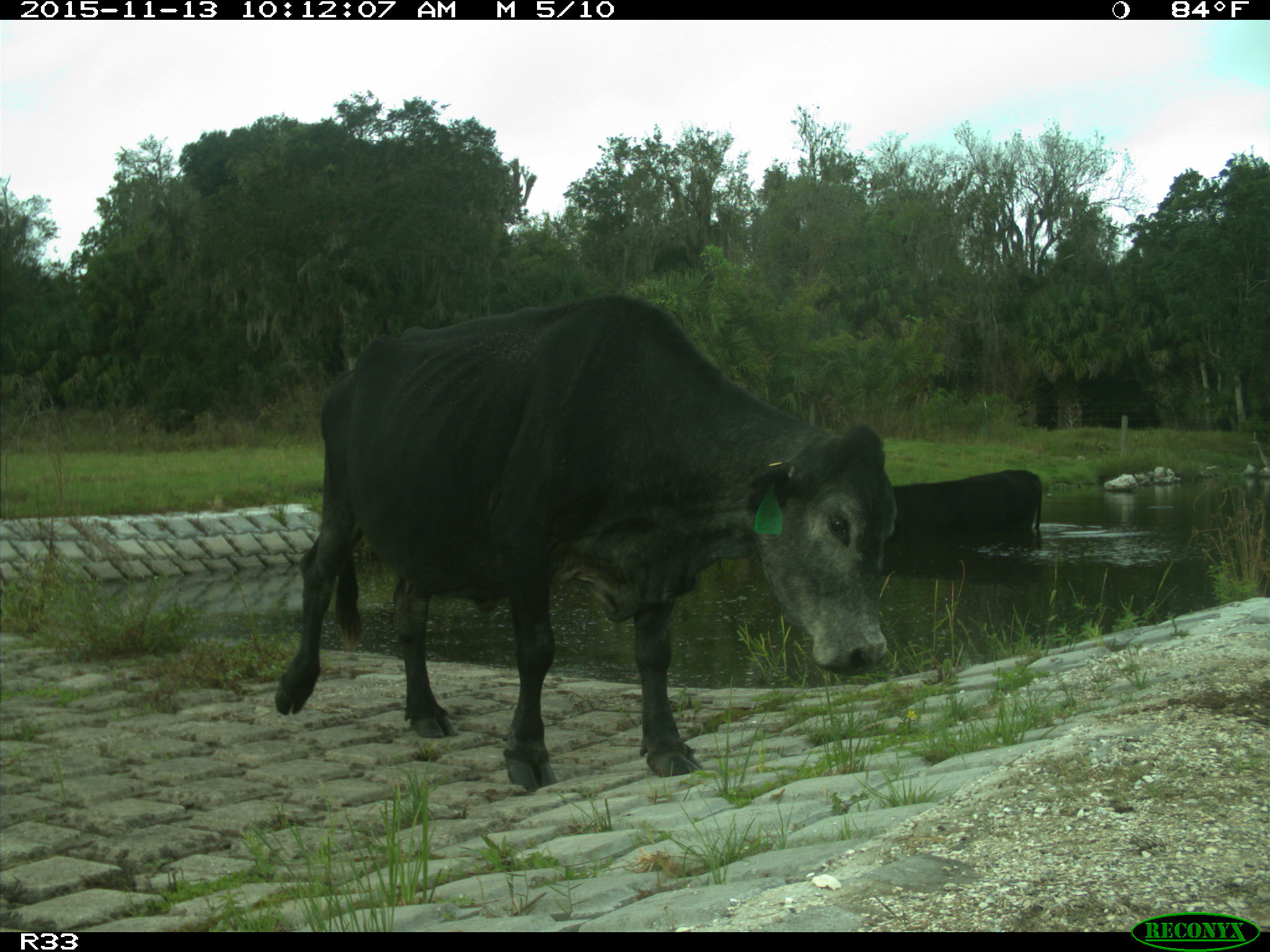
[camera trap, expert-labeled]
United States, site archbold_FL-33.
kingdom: Animalia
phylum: Chordata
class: Mammalia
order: Artiodactyla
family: Bovidae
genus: Bos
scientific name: Bos taurus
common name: domestic cow